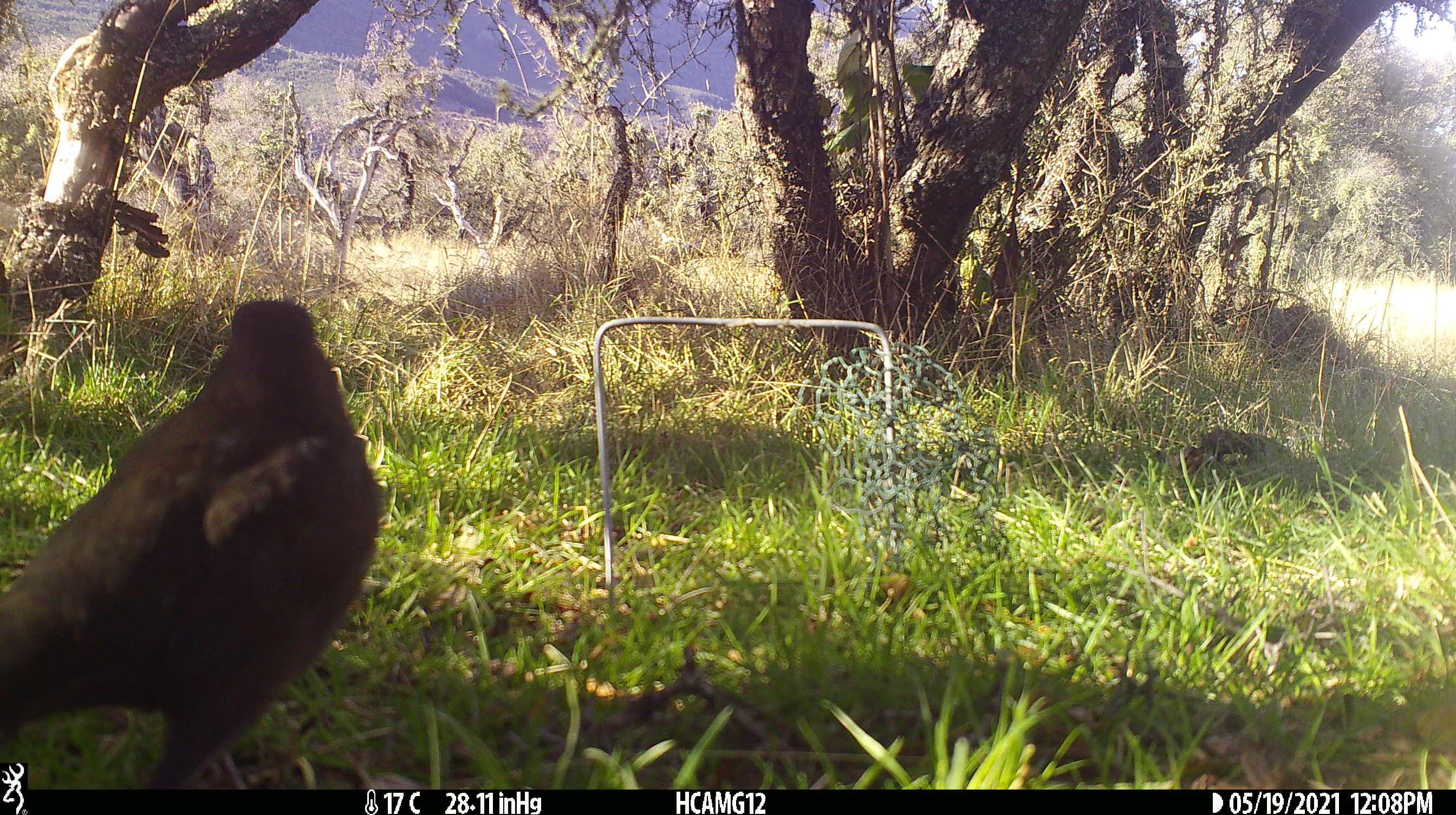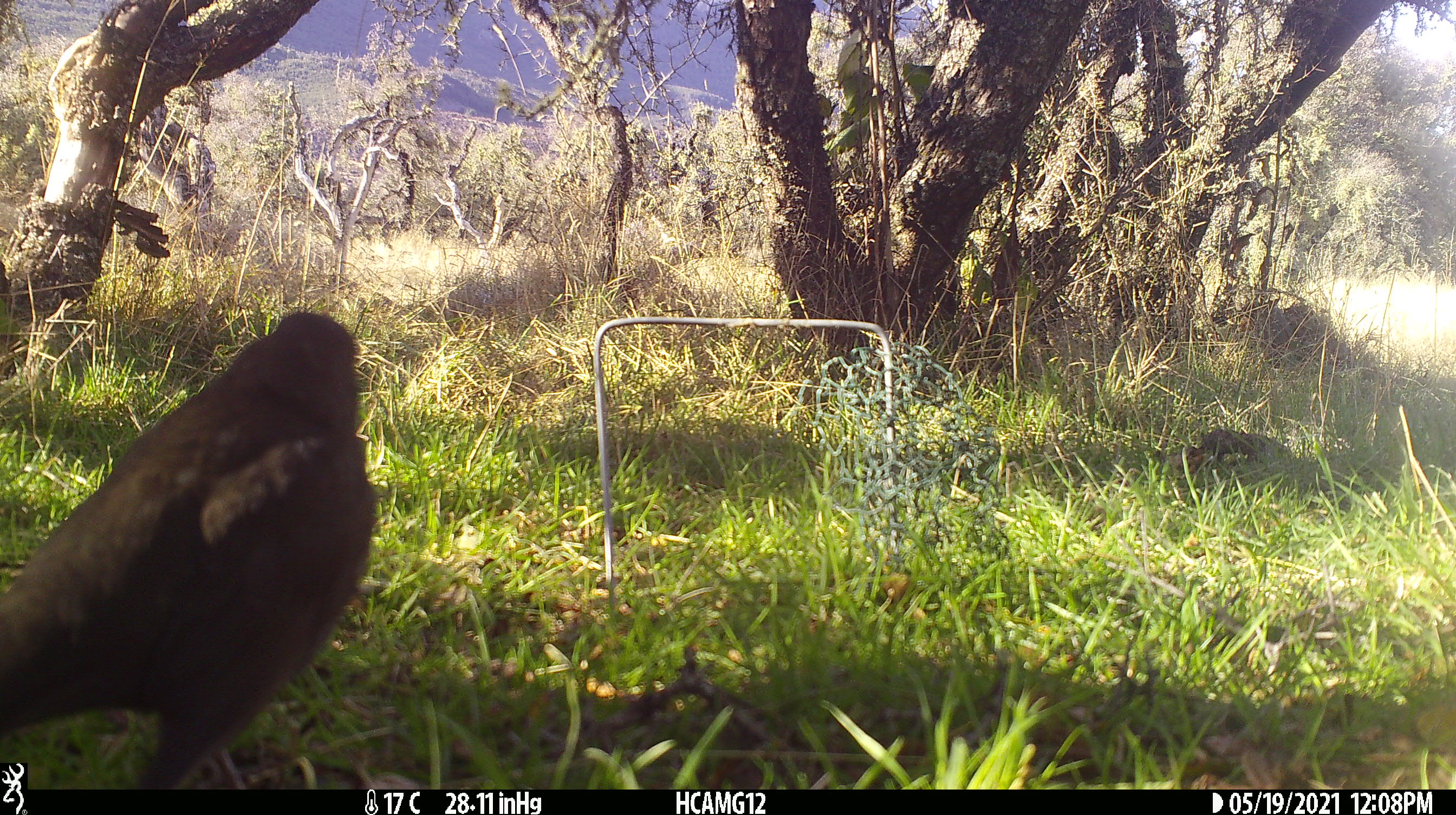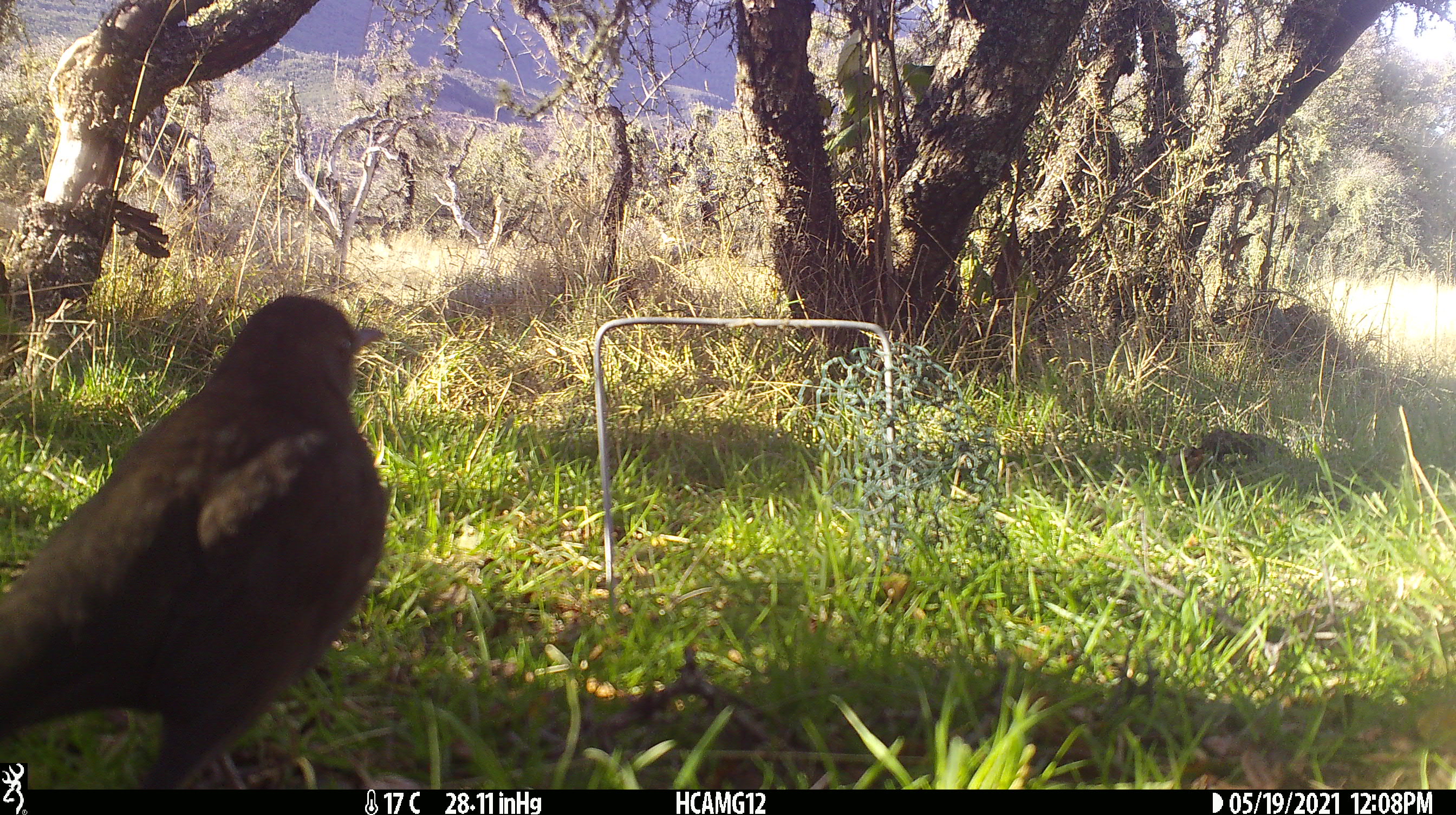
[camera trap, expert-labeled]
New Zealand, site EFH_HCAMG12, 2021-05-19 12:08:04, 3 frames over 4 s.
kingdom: Animalia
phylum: Chordata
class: Aves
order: Passeriformes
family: Turdidae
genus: Turdus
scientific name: Turdus merula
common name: eurasian blackbird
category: blackbird